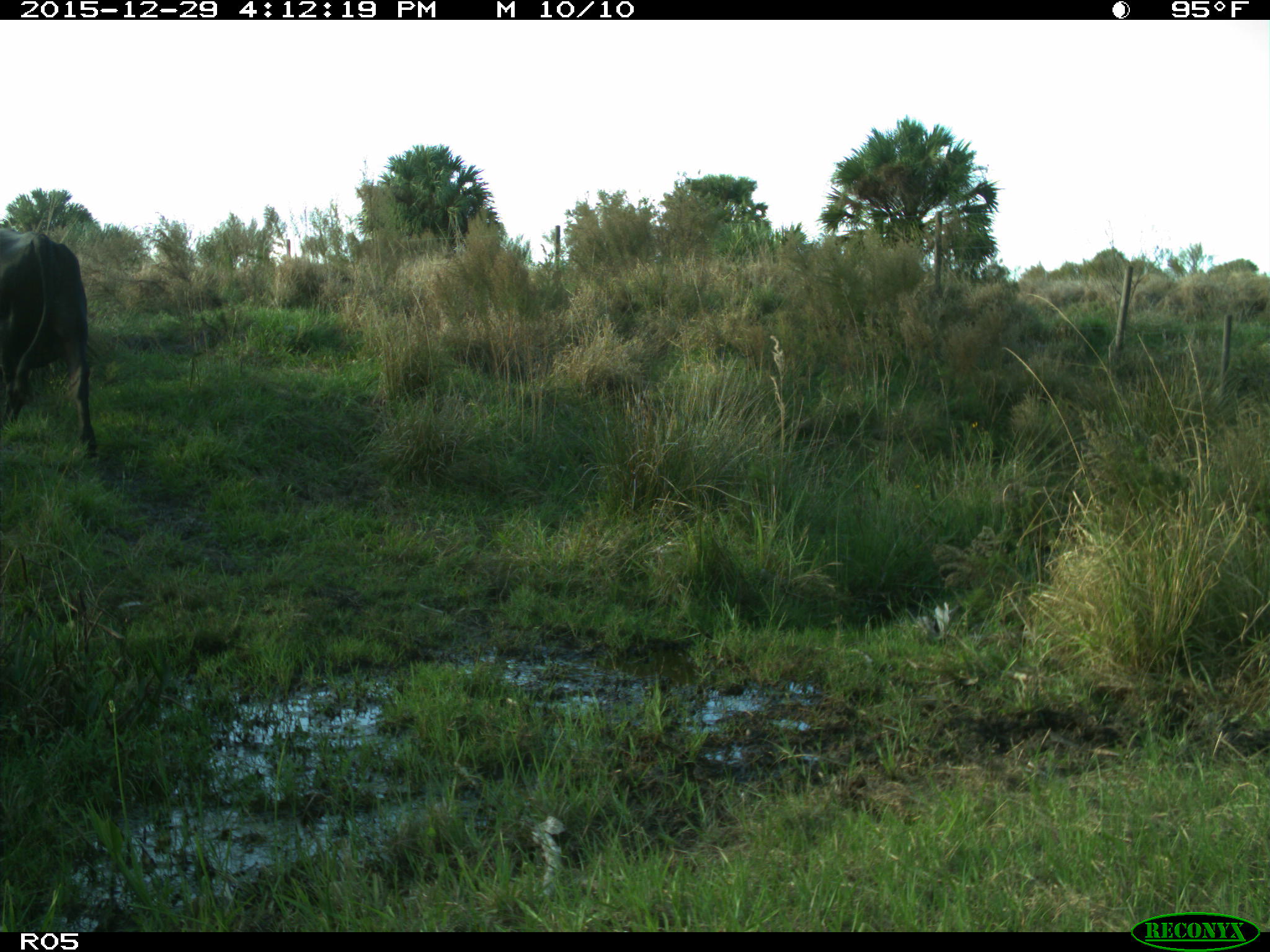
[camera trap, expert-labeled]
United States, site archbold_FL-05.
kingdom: Animalia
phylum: Chordata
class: Mammalia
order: Artiodactyla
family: Bovidae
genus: Bos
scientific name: Bos taurus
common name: domestic cow